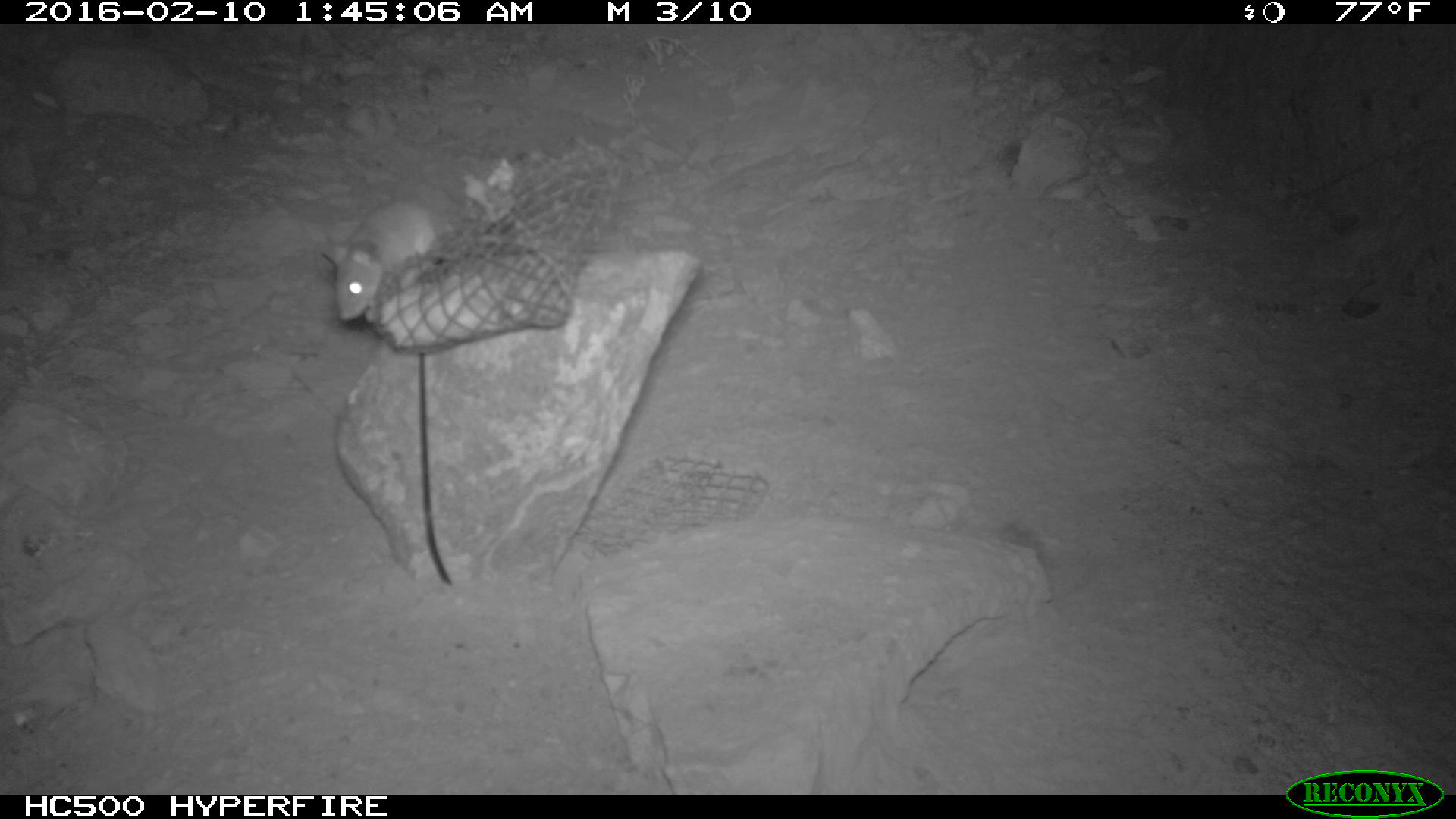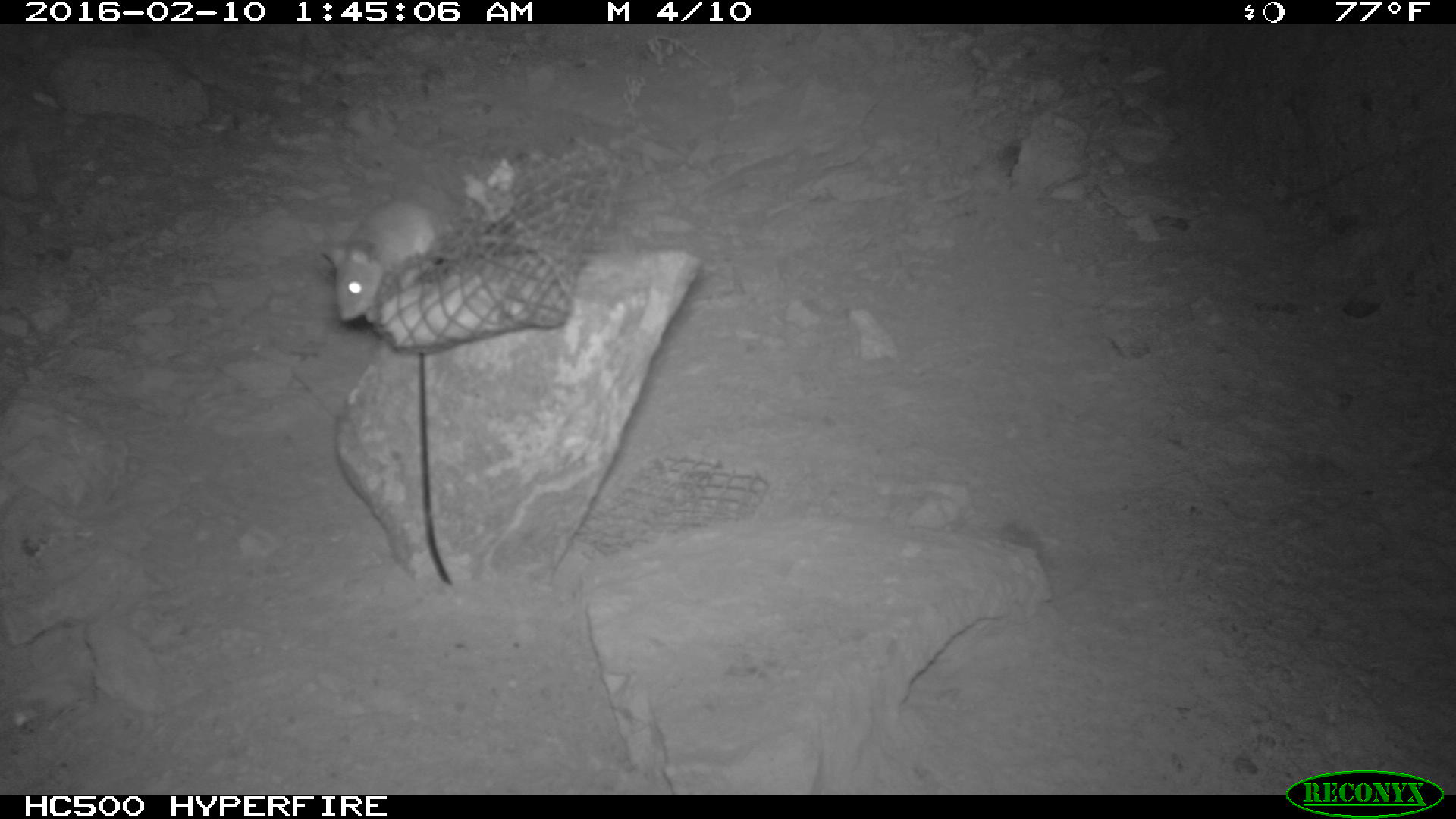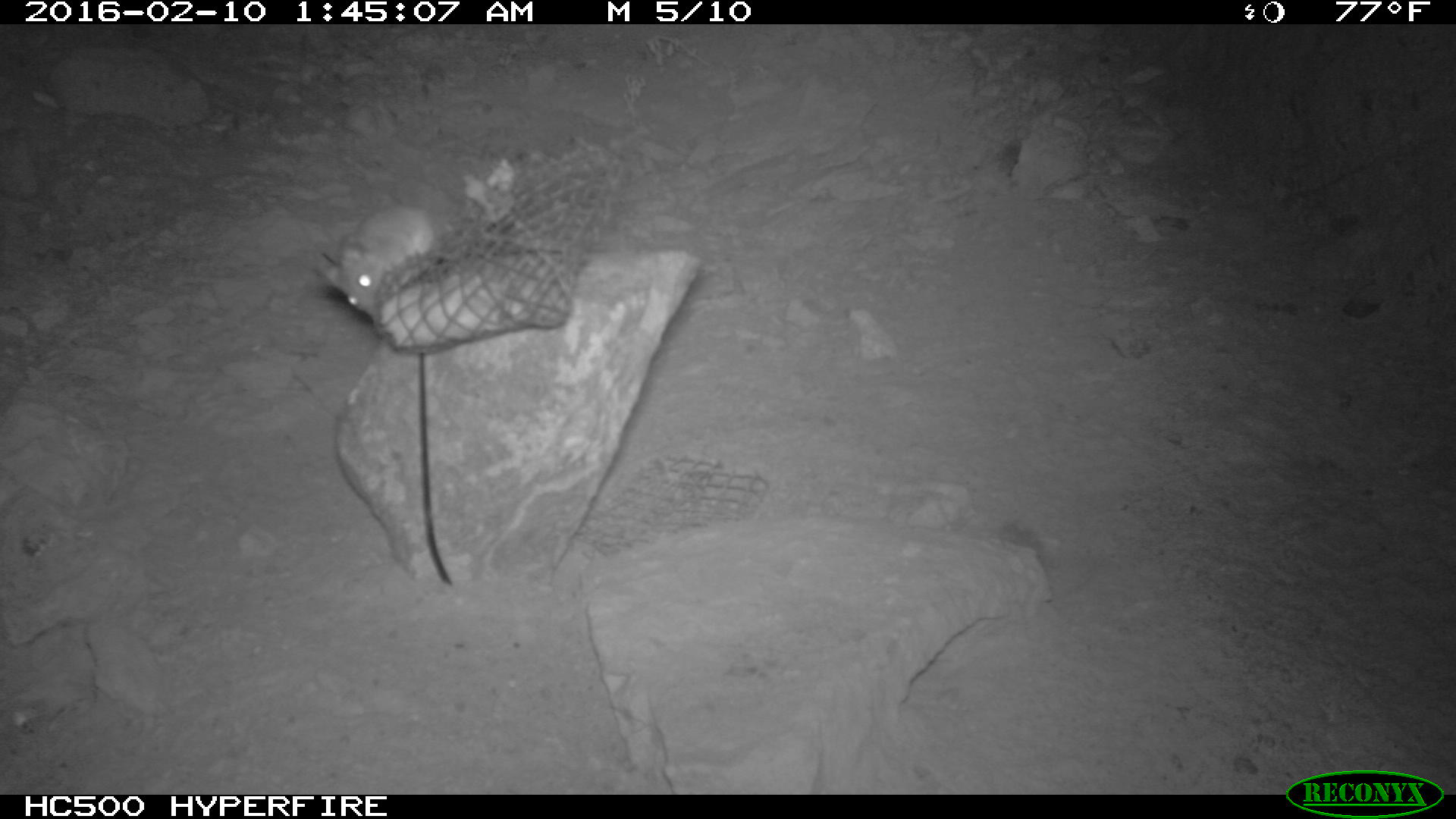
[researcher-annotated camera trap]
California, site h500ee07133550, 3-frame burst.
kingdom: Animalia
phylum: Chordata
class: Mammalia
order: Rodentia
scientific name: Rodentia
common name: rodent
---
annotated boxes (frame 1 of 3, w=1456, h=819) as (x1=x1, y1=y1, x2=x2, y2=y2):
rodent: (x1=322, y1=199, x2=463, y2=321)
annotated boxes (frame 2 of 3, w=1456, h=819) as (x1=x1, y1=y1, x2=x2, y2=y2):
rodent: (x1=320, y1=198, x2=435, y2=323)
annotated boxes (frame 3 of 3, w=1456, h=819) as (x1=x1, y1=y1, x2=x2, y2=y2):
rodent: (x1=317, y1=204, x2=441, y2=315)